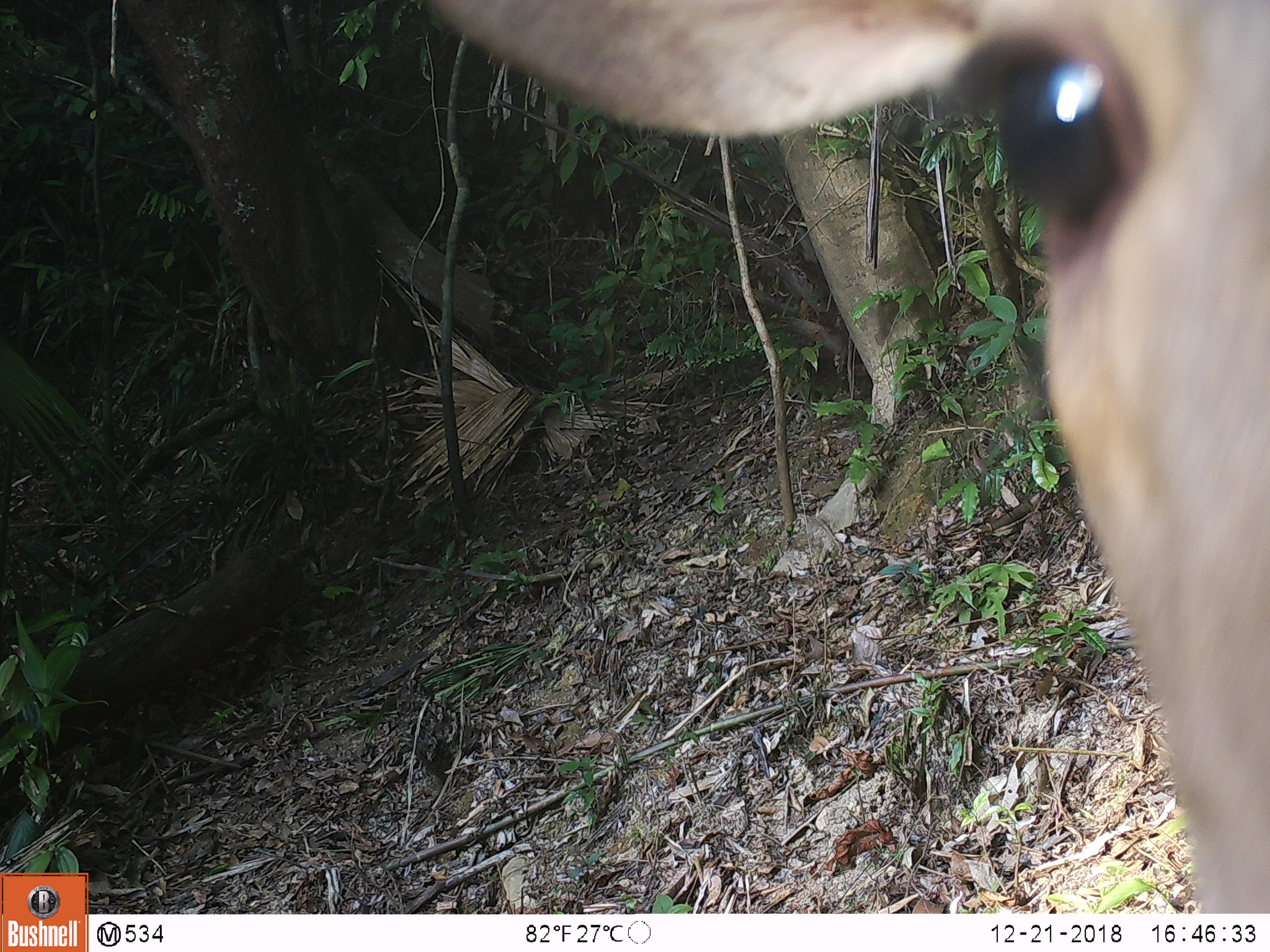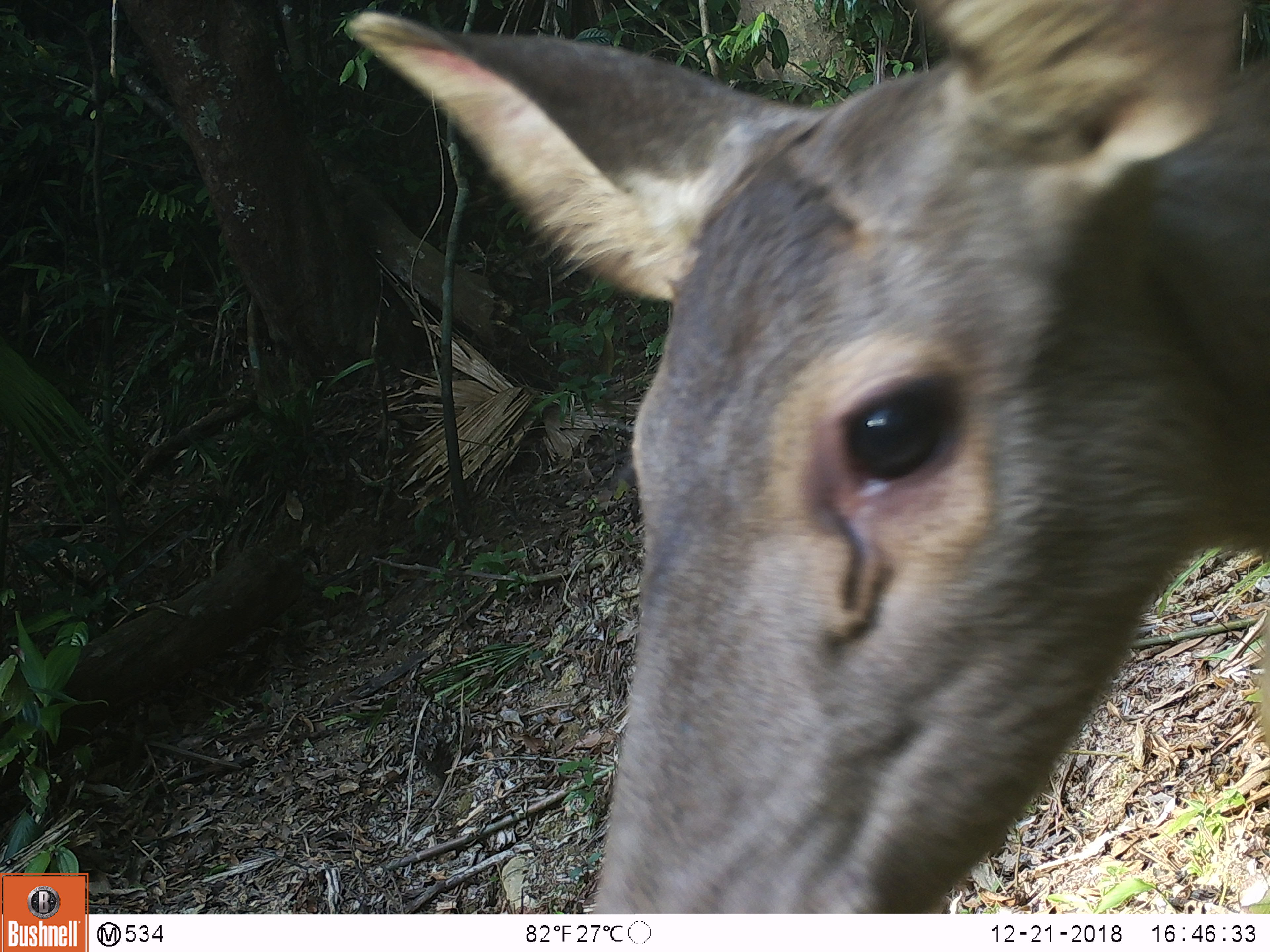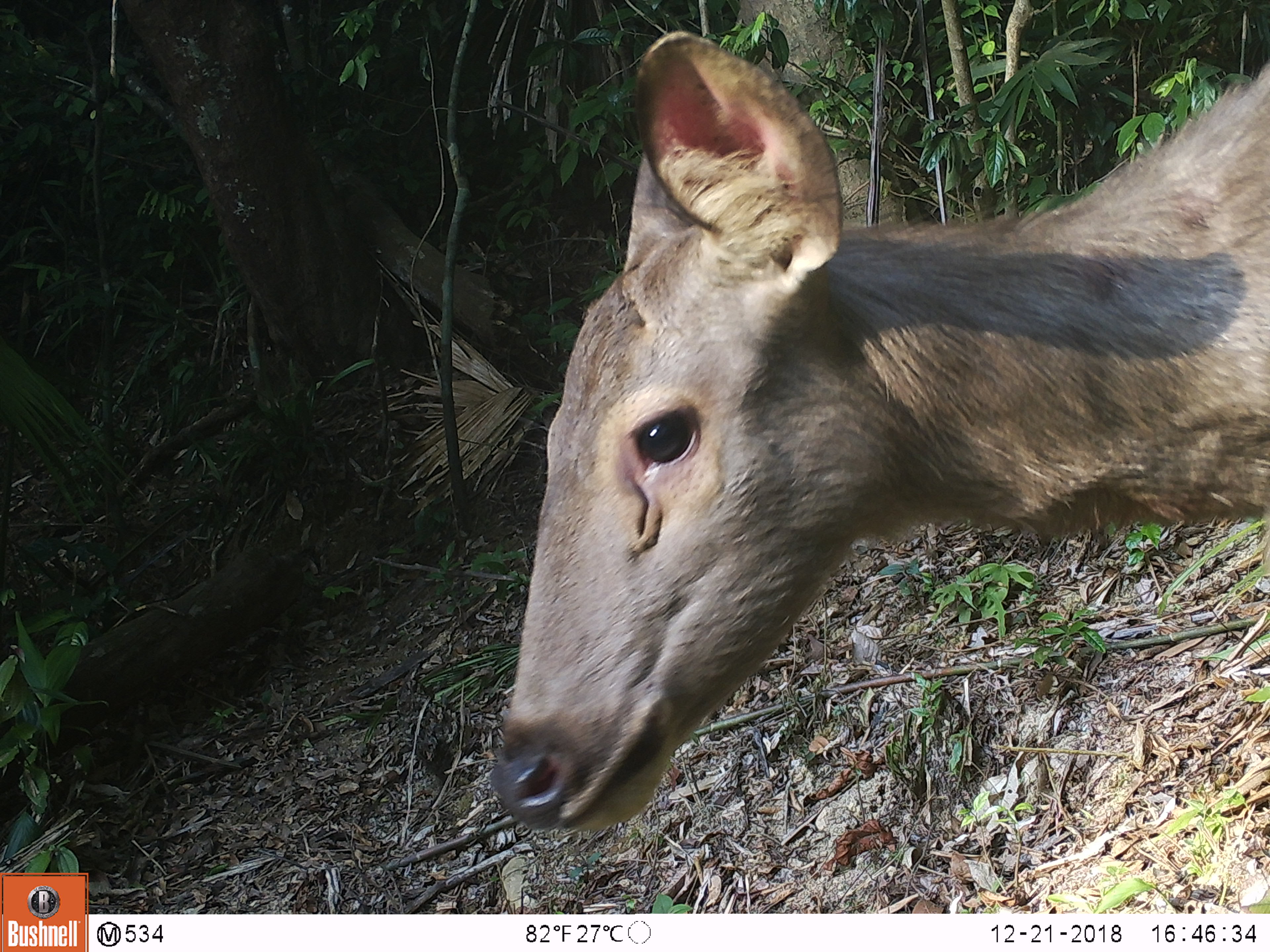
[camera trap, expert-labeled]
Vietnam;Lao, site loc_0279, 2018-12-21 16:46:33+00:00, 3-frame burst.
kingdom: Animalia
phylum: Chordata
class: Mammalia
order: Artiodactyla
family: Cervidae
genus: Rusa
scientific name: Rusa unicolor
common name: sambar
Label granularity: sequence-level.